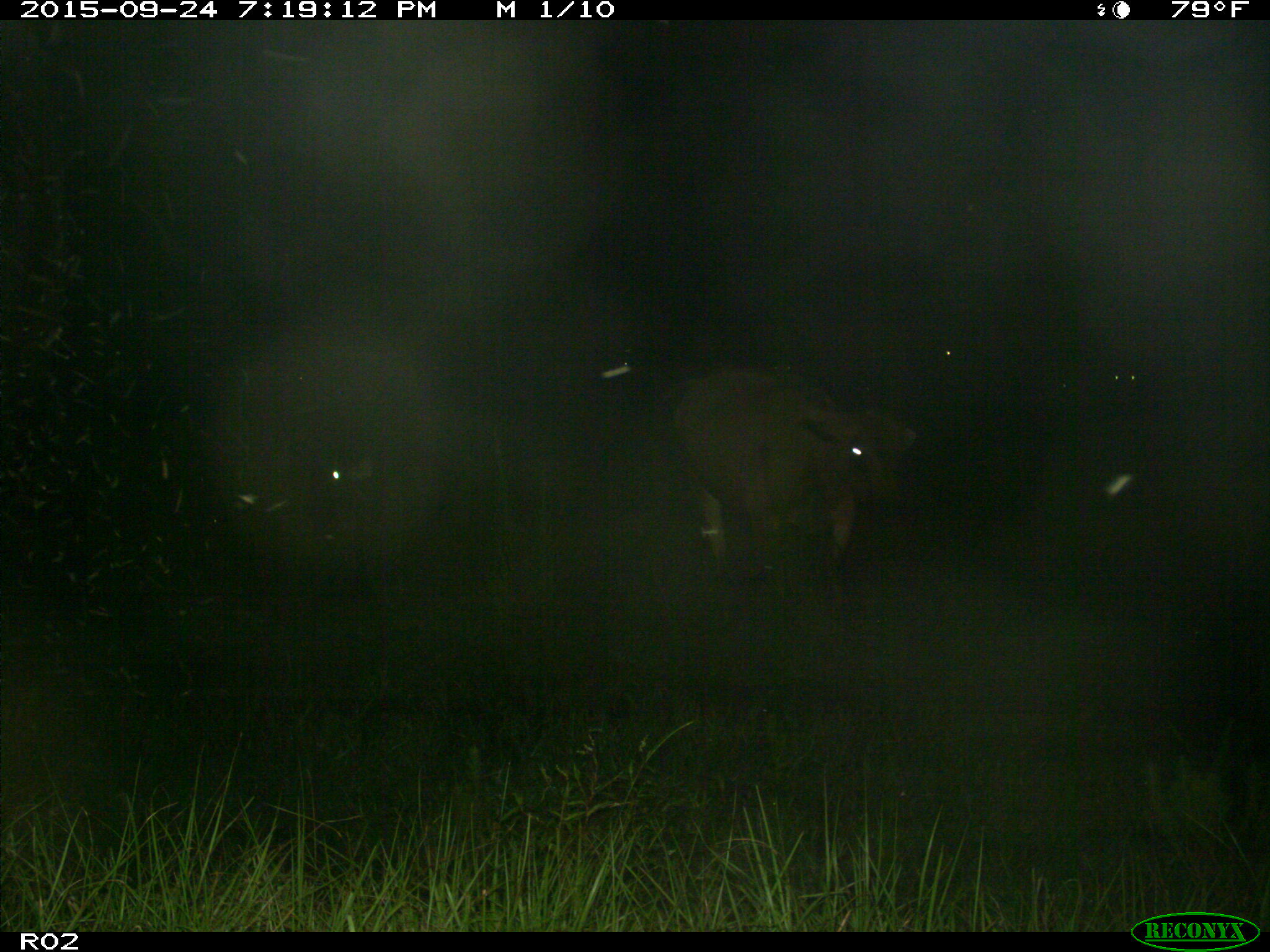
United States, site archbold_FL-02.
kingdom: Animalia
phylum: Chordata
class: Mammalia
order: Artiodactyla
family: Bovidae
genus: Bos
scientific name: Bos taurus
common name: domestic cow